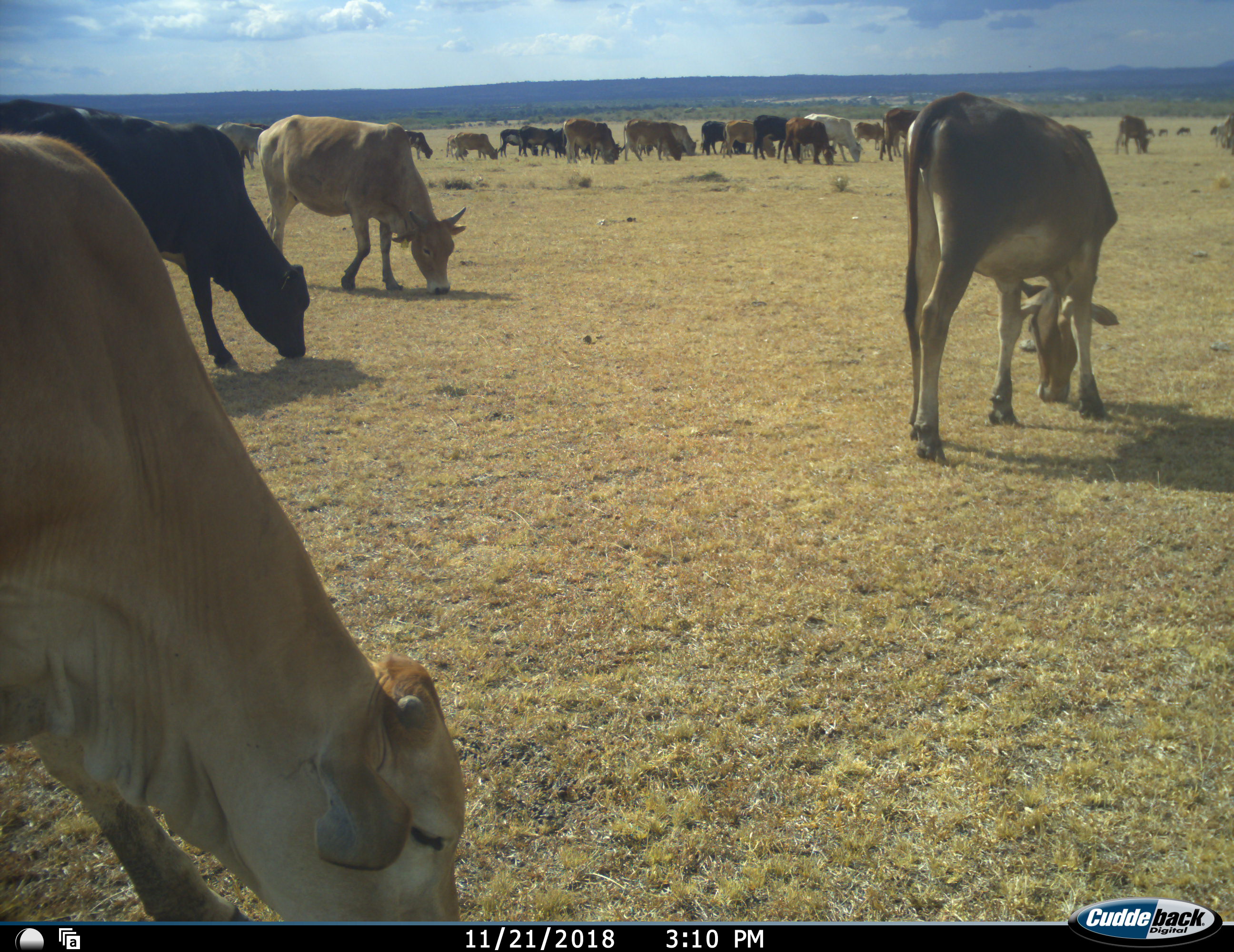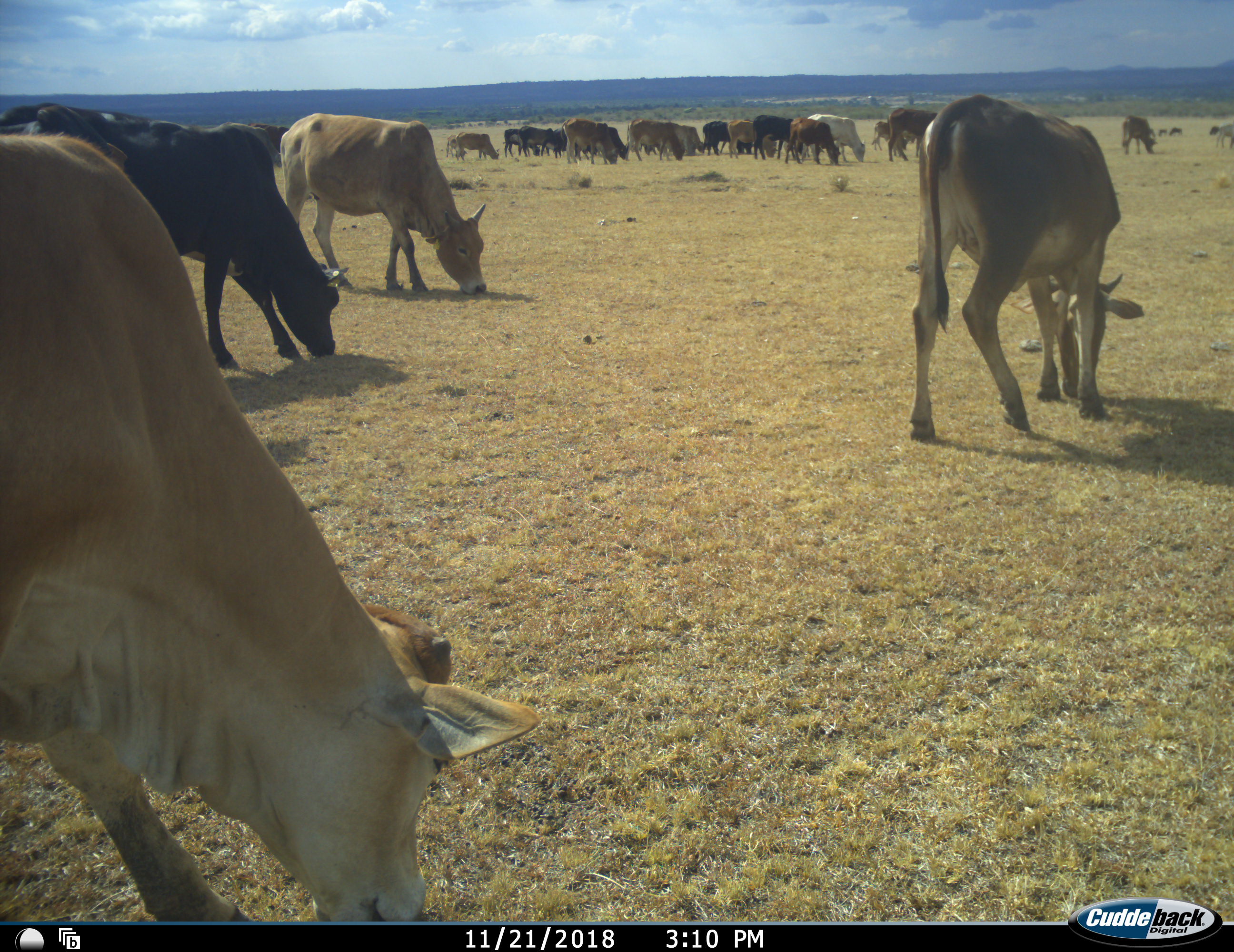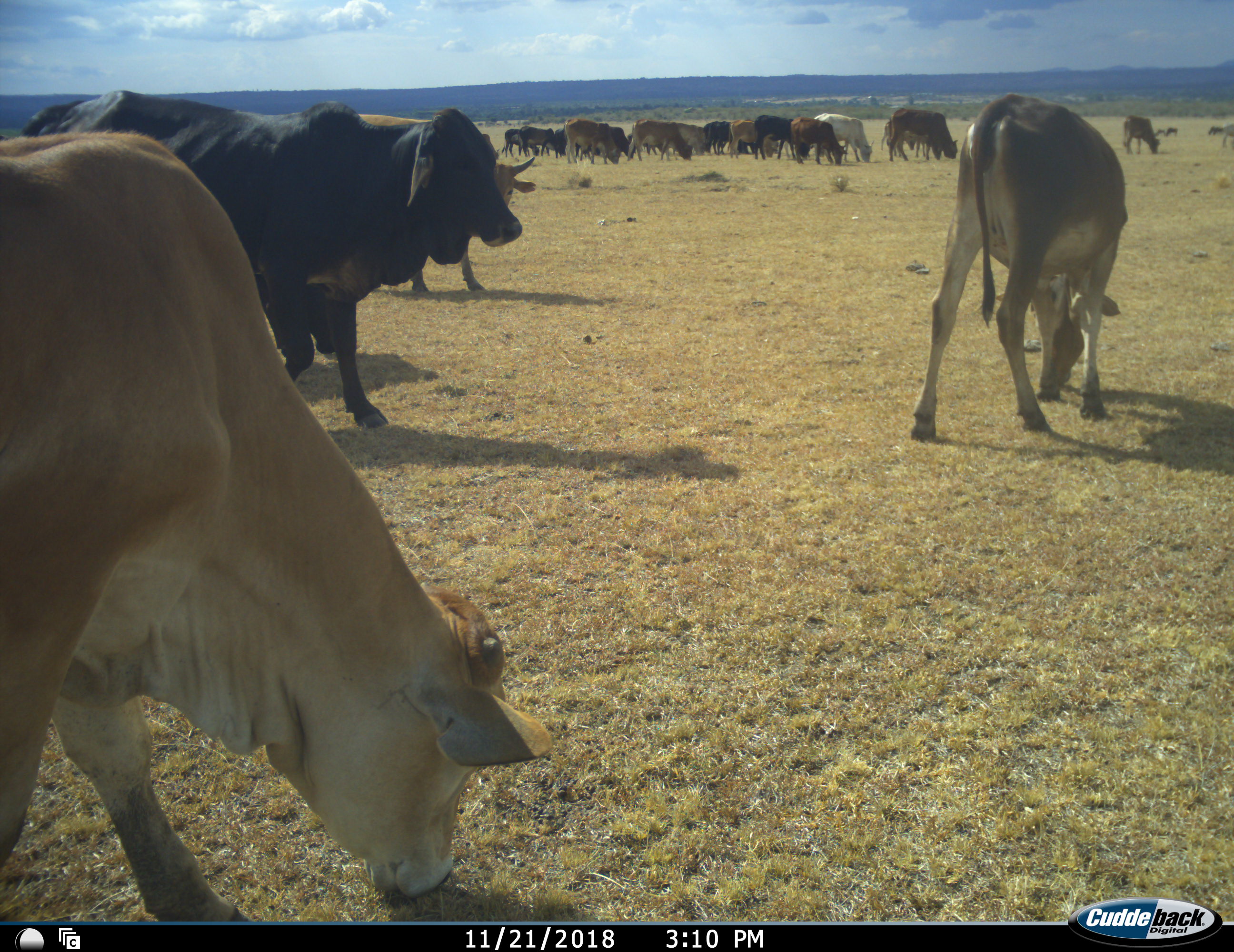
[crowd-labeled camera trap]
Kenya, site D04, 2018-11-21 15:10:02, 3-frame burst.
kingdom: Animalia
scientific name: Animalia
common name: animal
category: domesticanimal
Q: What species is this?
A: Domesticanimal (animal) (Animalia).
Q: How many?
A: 11-50.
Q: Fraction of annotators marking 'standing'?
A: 30%.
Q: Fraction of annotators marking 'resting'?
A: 0%.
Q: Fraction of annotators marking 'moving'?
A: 70%.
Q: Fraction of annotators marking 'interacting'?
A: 0%.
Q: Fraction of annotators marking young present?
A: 10%.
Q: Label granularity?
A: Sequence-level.